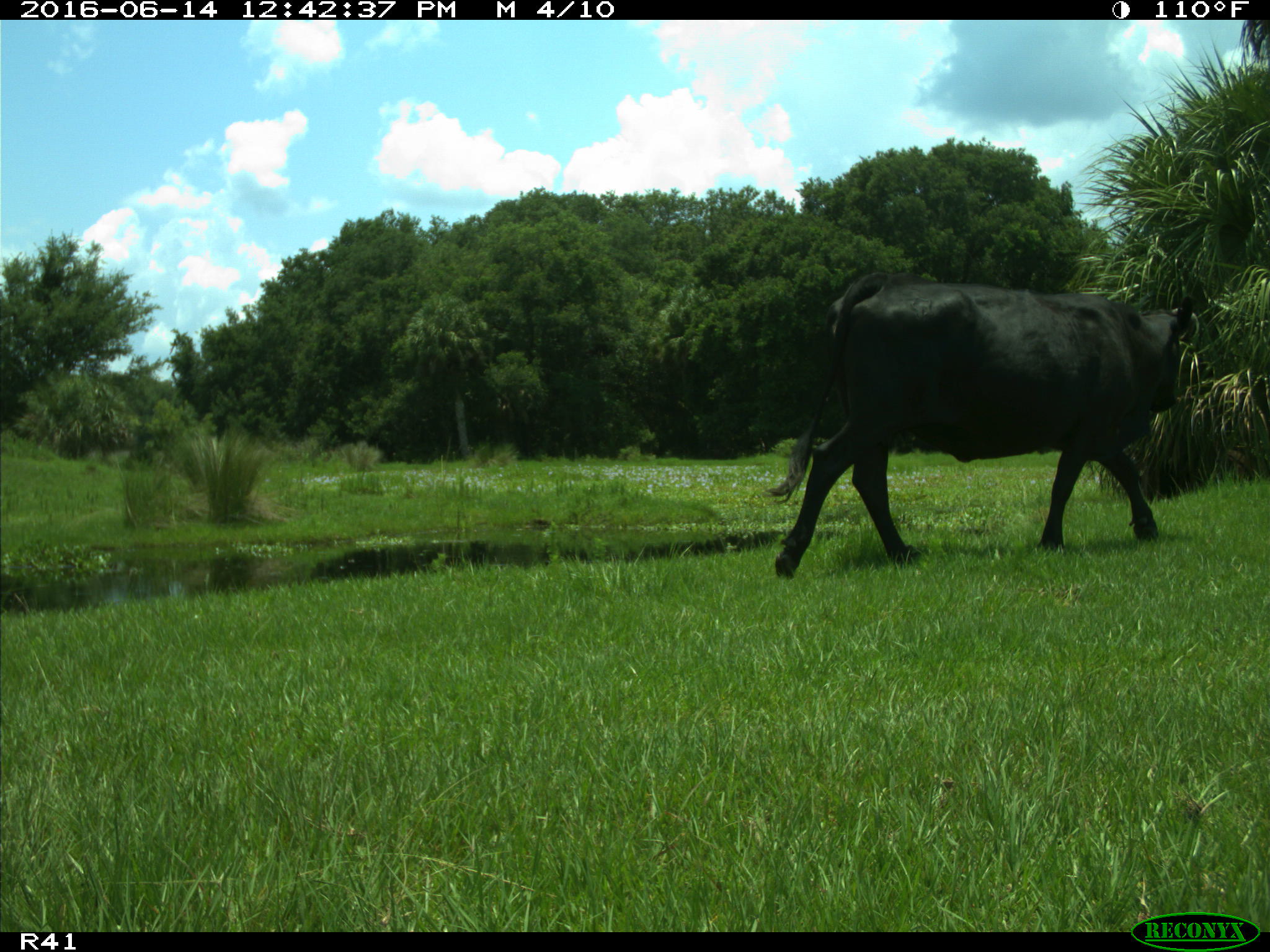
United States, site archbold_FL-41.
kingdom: Animalia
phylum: Chordata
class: Mammalia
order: Artiodactyla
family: Bovidae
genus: Bos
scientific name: Bos taurus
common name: domestic cow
Bos taurus (domestic cow).